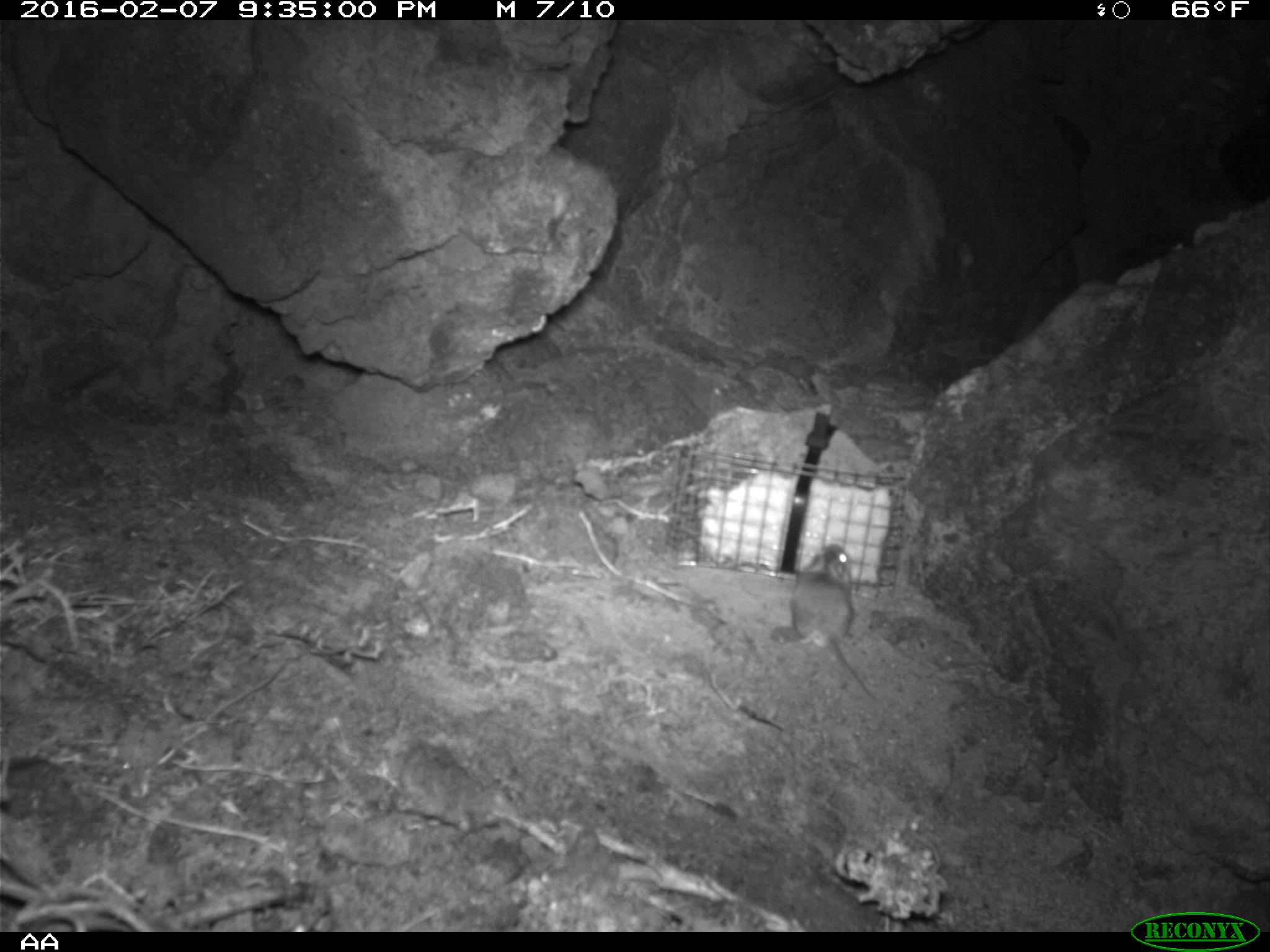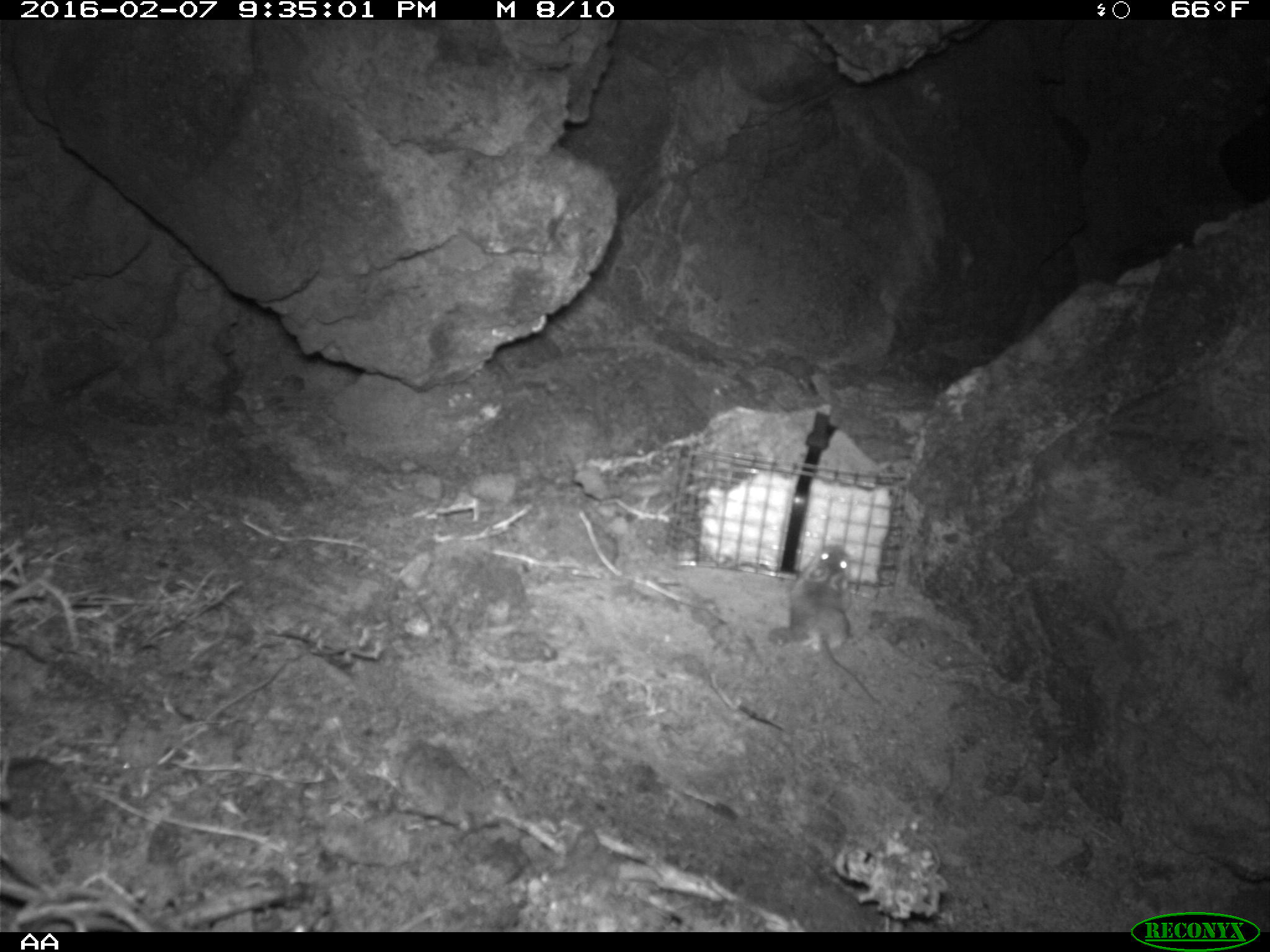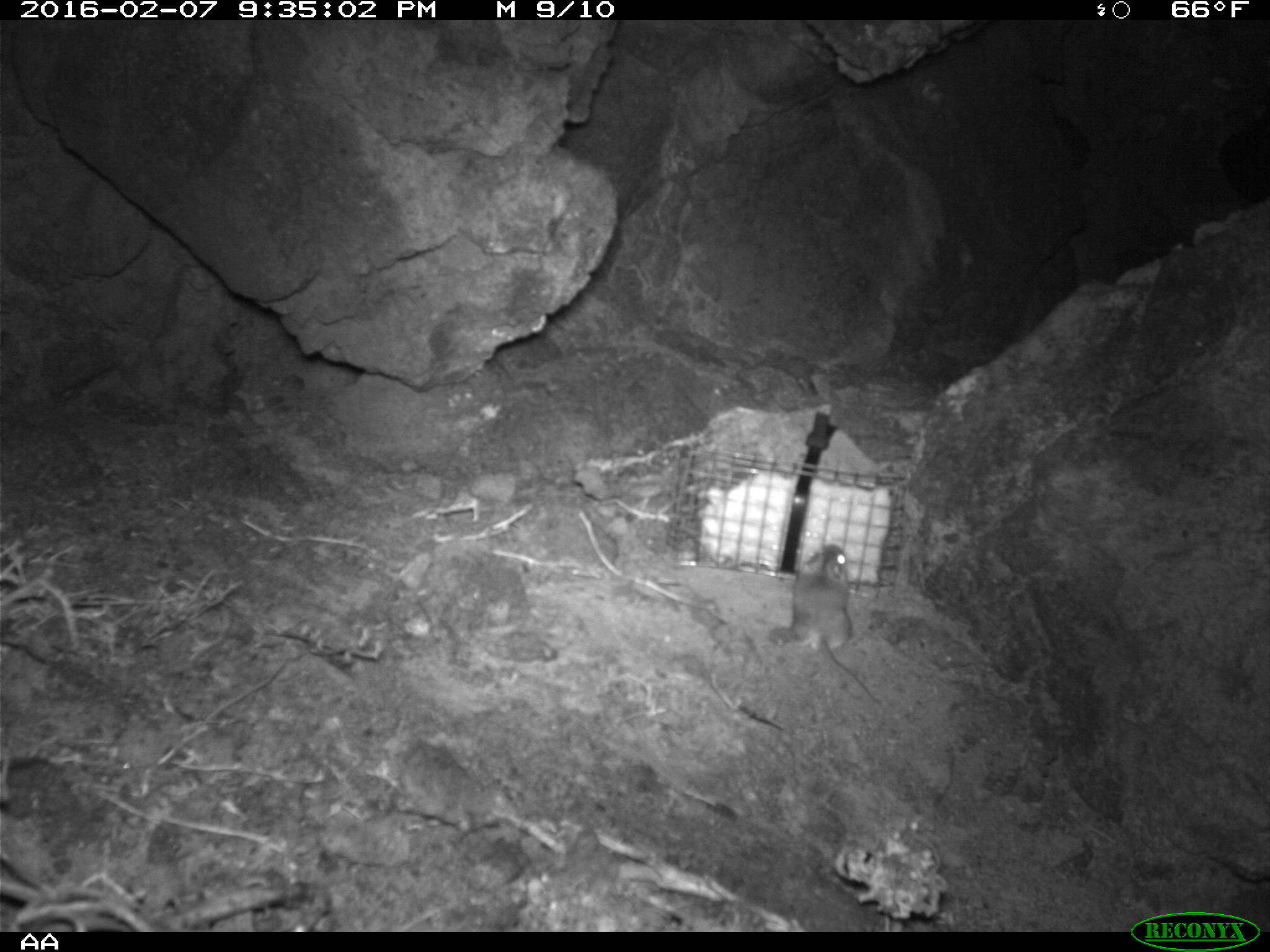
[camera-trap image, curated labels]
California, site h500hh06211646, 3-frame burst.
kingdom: Animalia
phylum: Chordata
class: Mammalia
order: Rodentia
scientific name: Rodentia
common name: rodent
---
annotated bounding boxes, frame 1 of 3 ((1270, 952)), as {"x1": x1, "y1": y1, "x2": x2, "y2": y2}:
rodent: {"x1": 790, "y1": 543, "x2": 874, "y2": 703}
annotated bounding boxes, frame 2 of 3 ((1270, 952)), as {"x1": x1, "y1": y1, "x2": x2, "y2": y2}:
rodent: {"x1": 787, "y1": 543, "x2": 881, "y2": 705}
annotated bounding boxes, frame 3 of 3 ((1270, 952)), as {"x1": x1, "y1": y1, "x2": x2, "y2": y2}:
rodent: {"x1": 783, "y1": 542, "x2": 881, "y2": 704}